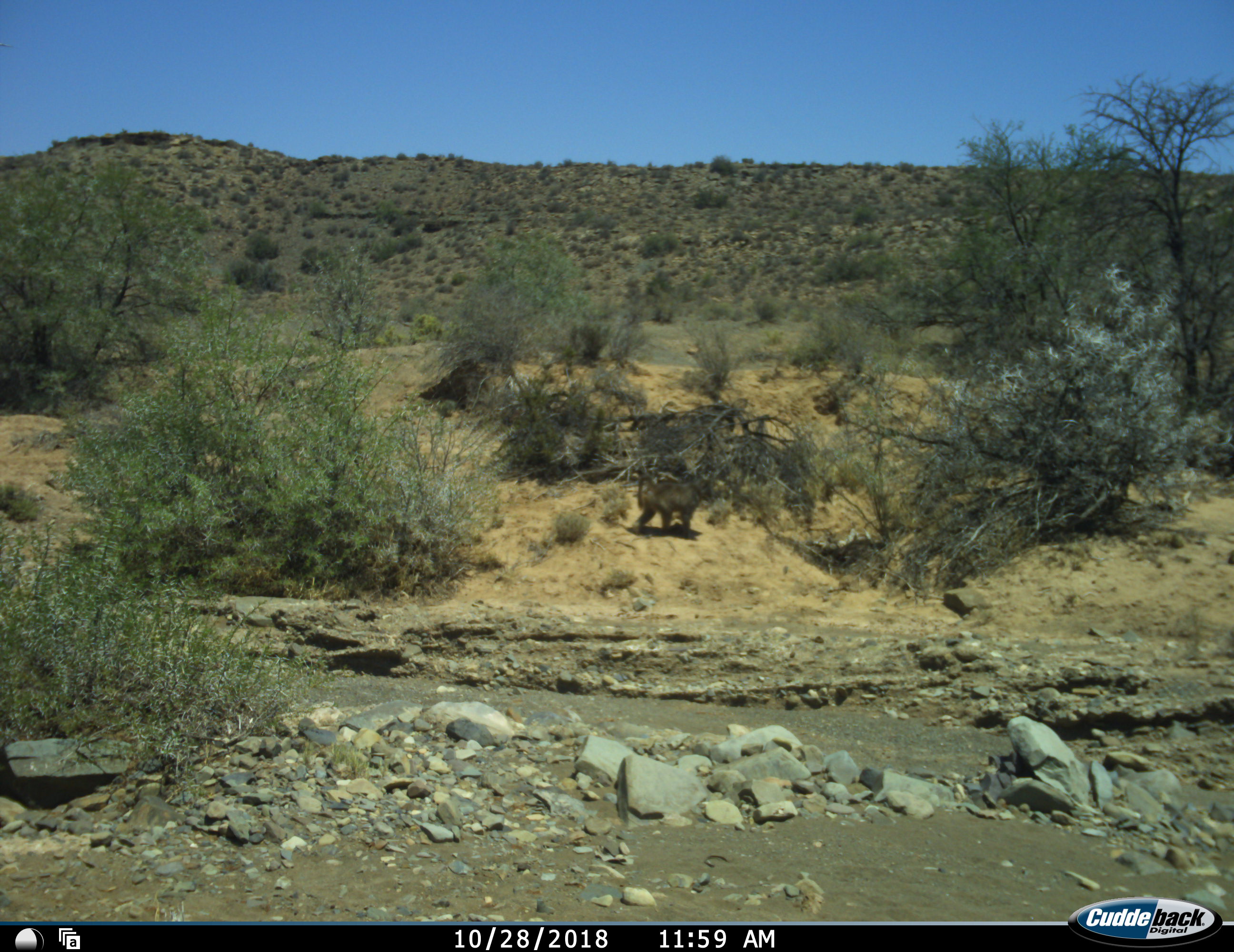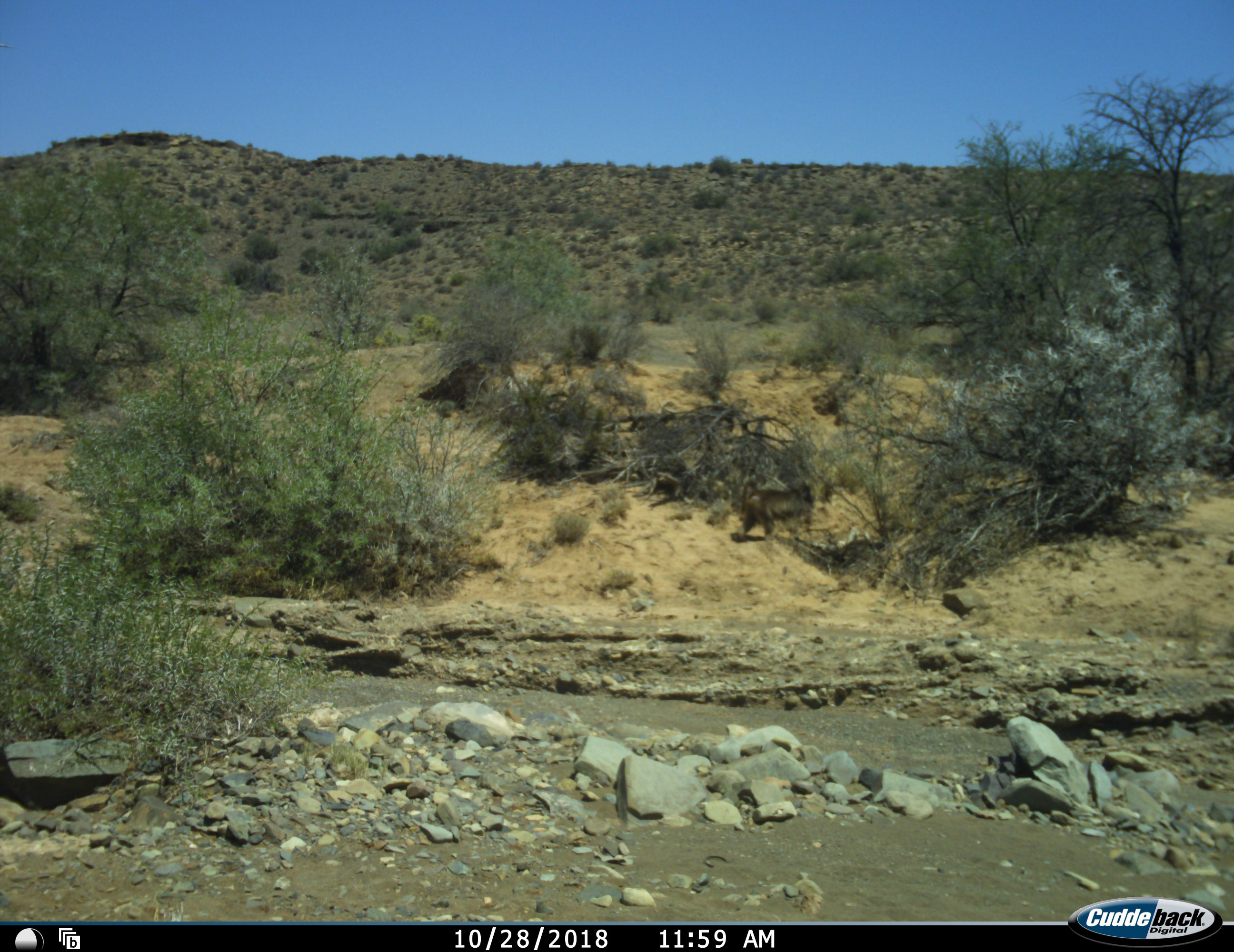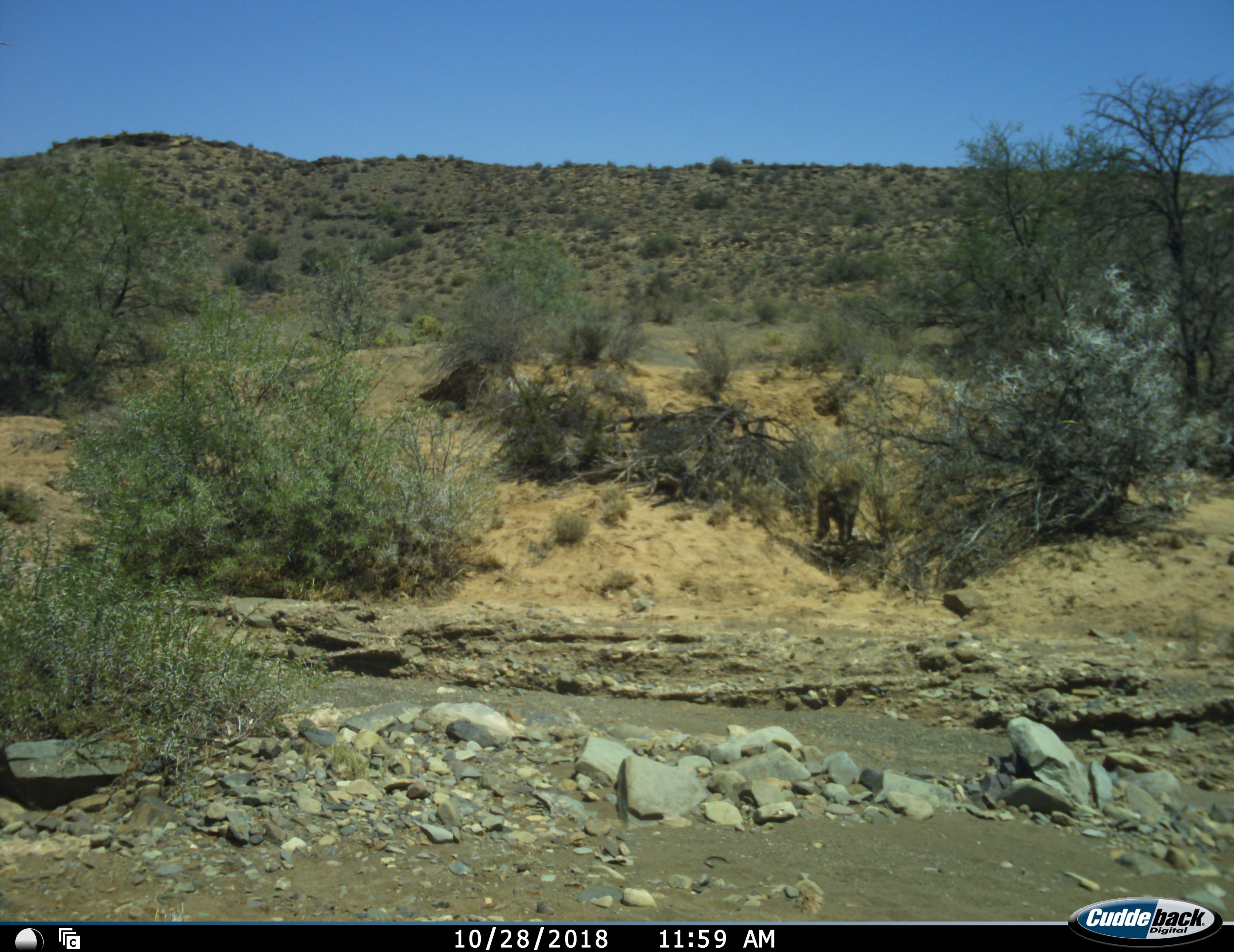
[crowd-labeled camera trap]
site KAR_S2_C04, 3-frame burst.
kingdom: Animalia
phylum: Chordata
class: Mammalia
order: Primates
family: Cercopithecidae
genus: Papio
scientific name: Papio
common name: baboon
Baboon (Papio), count 1. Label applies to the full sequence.